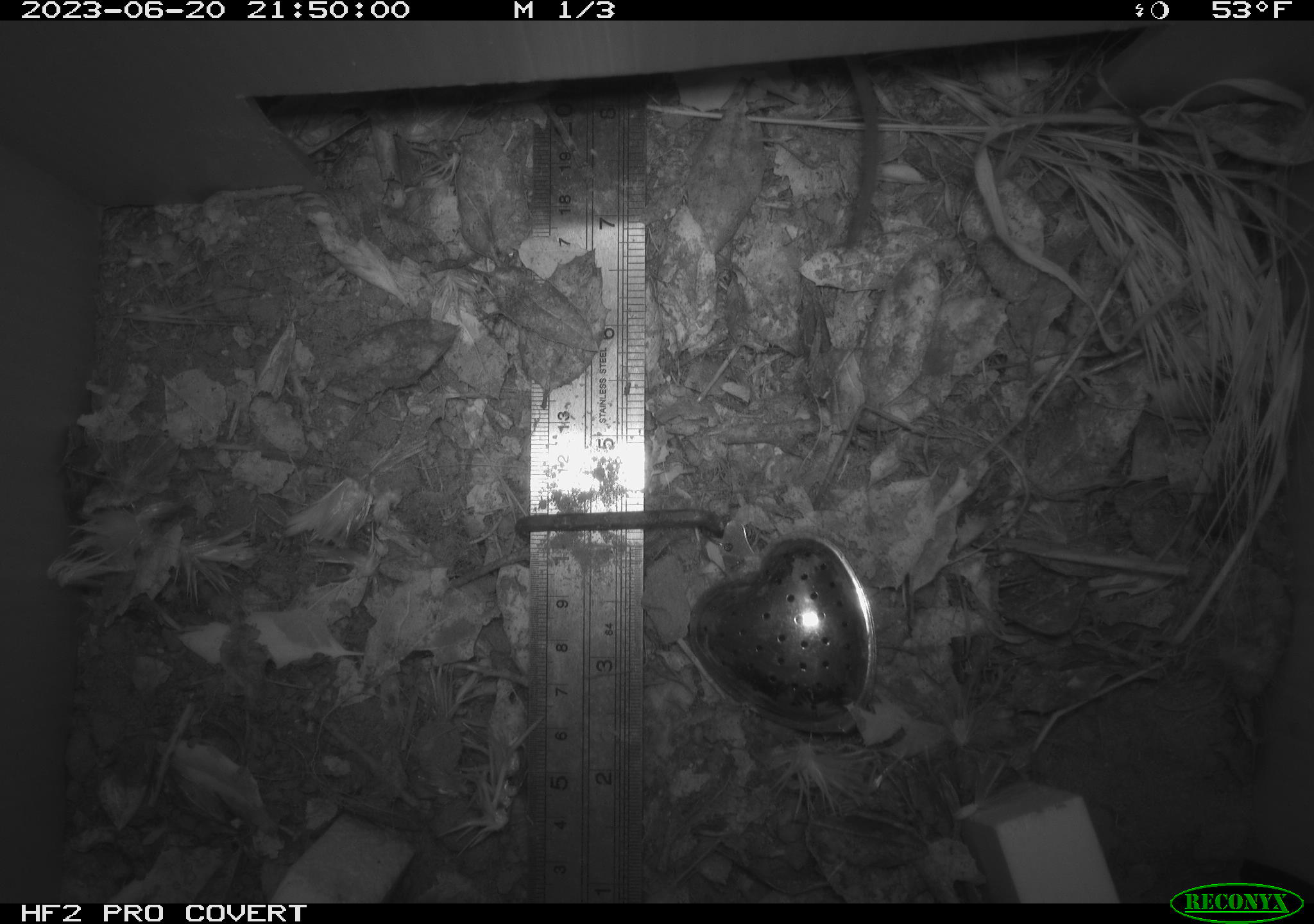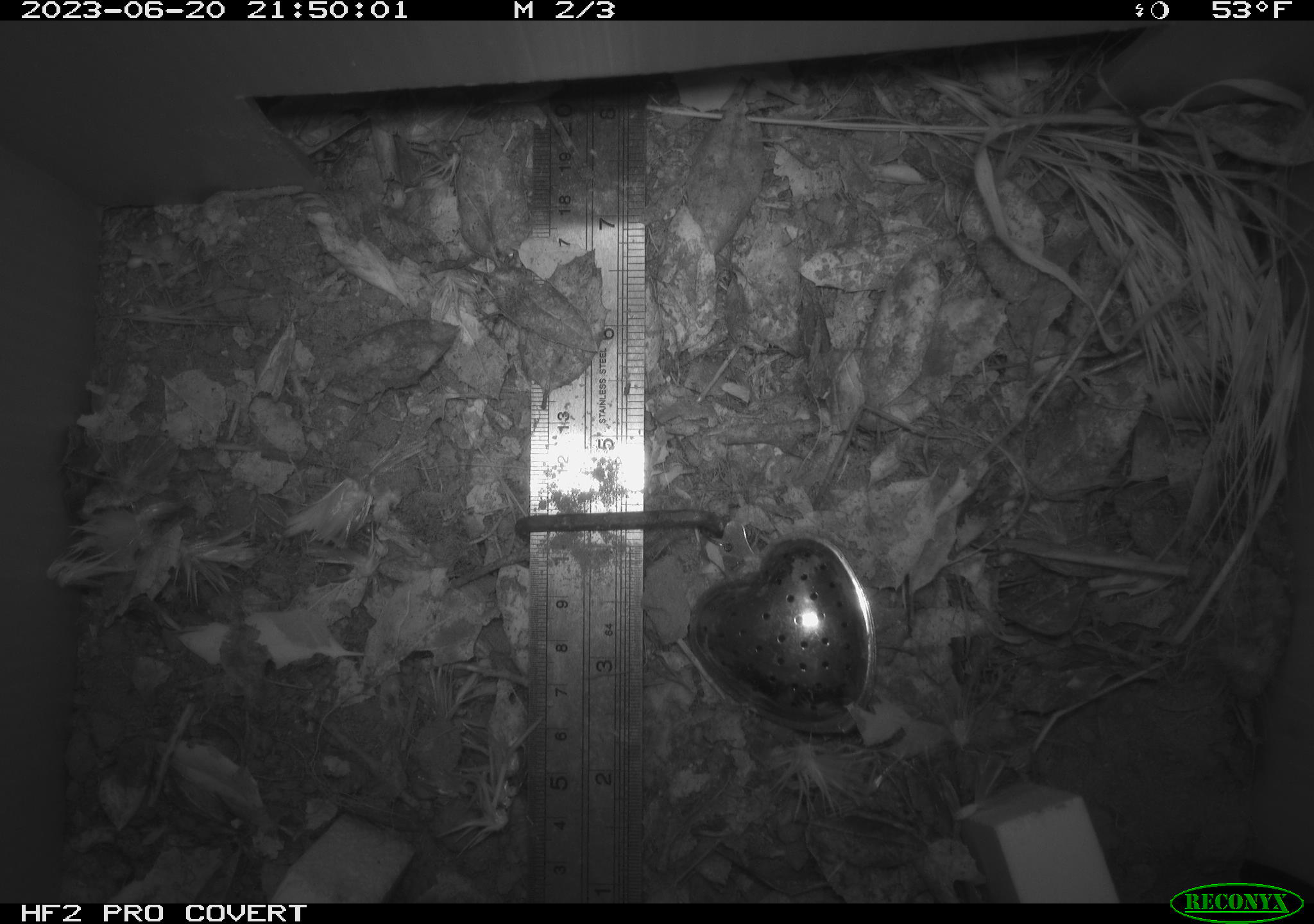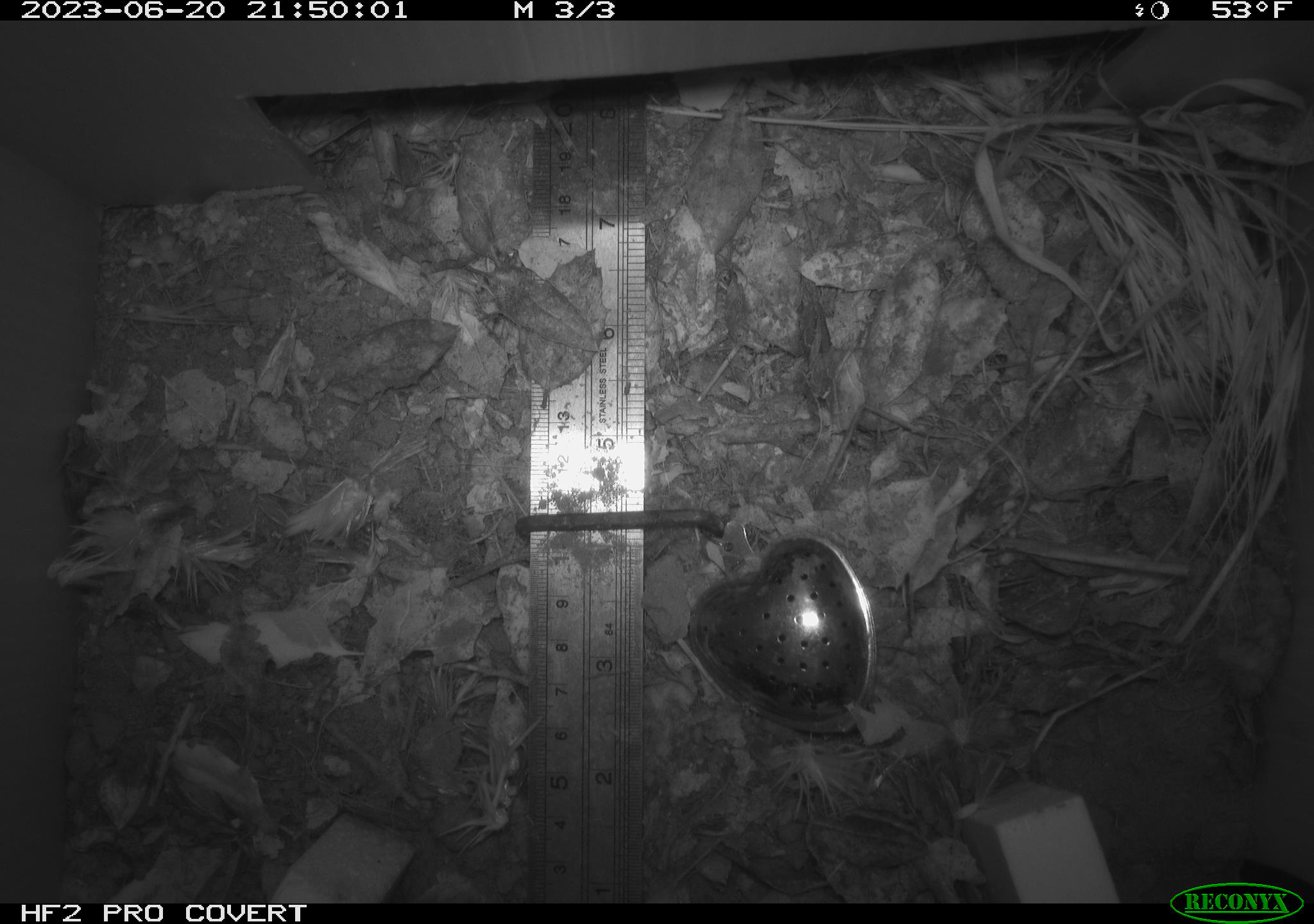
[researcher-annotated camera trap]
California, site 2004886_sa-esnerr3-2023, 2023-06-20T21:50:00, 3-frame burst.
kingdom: Animalia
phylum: Chordata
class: Mammalia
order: Rodentia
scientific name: Rodentia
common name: mouse species